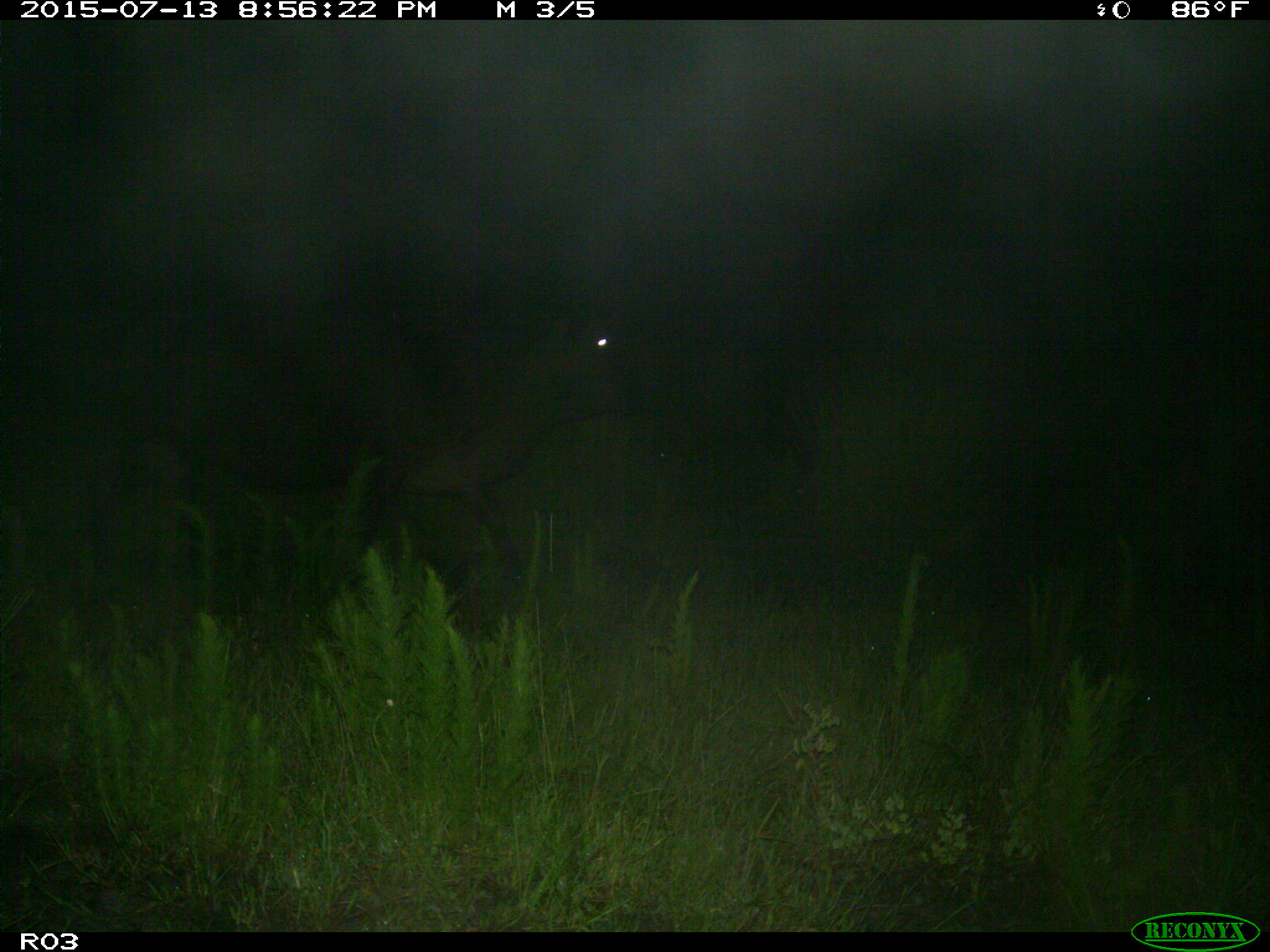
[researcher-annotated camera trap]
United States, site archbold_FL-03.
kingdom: Animalia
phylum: Chordata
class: Mammalia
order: Artiodactyla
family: Bovidae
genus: Bos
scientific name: Bos taurus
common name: domestic cow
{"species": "Bos taurus (domestic cow)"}